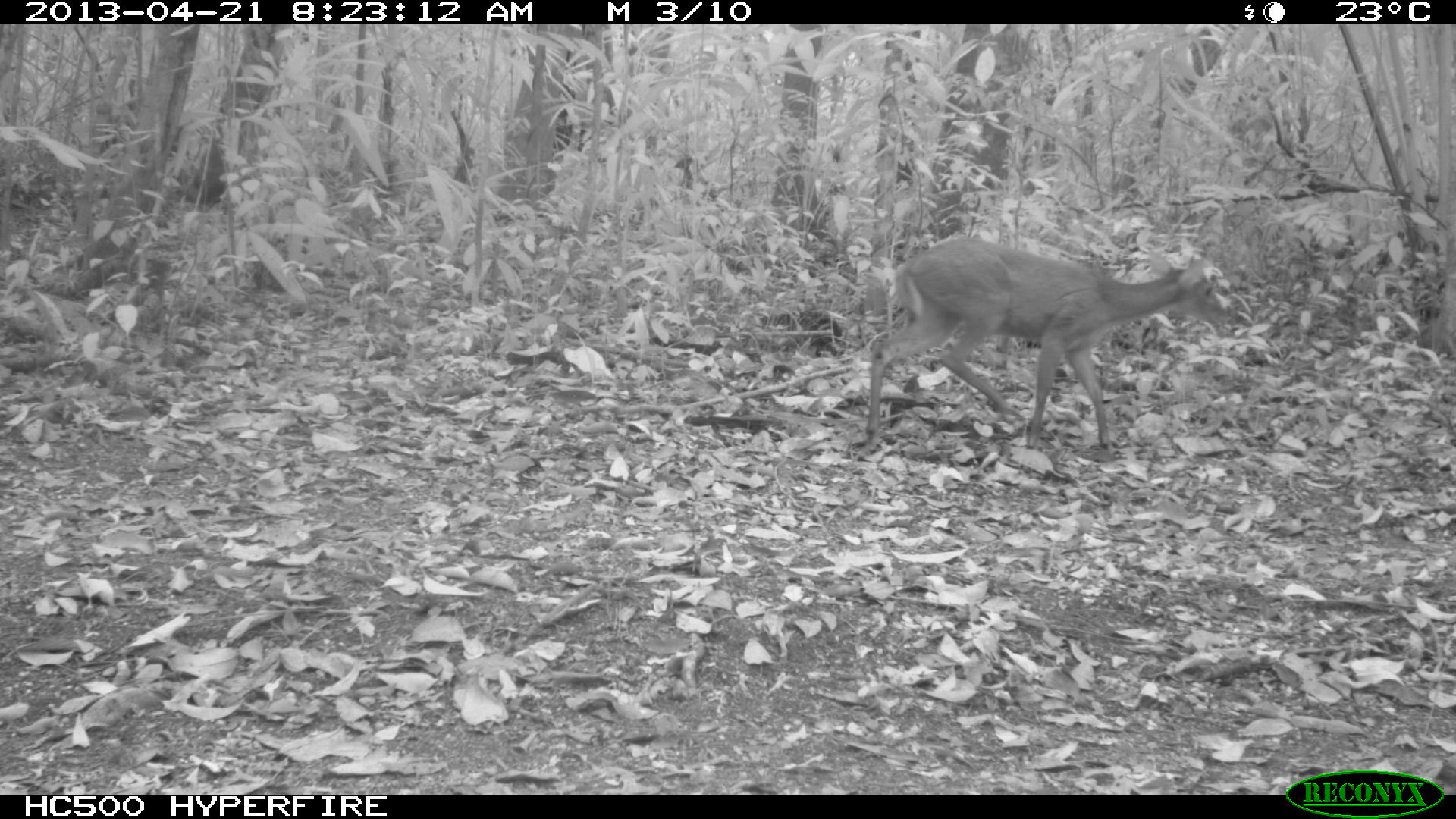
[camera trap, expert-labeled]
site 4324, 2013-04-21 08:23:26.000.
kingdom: Animalia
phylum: Chordata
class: Mammalia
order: Artiodactyla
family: Cervidae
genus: Mazama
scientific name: Mazama temama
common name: central american red brocket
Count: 1.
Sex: female.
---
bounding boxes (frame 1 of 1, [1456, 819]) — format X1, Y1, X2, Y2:
mazama temama: 864, 236, 1226, 450